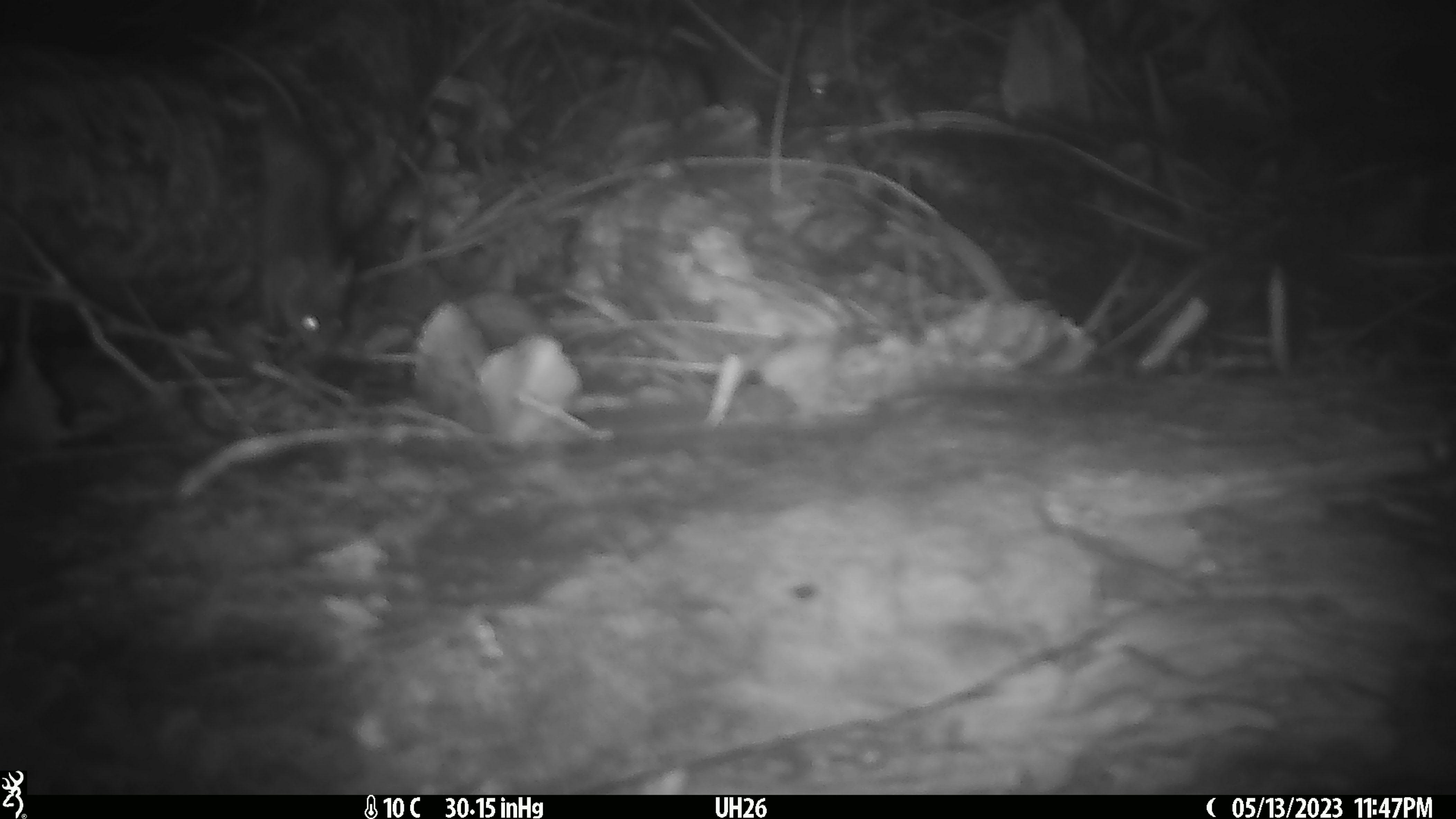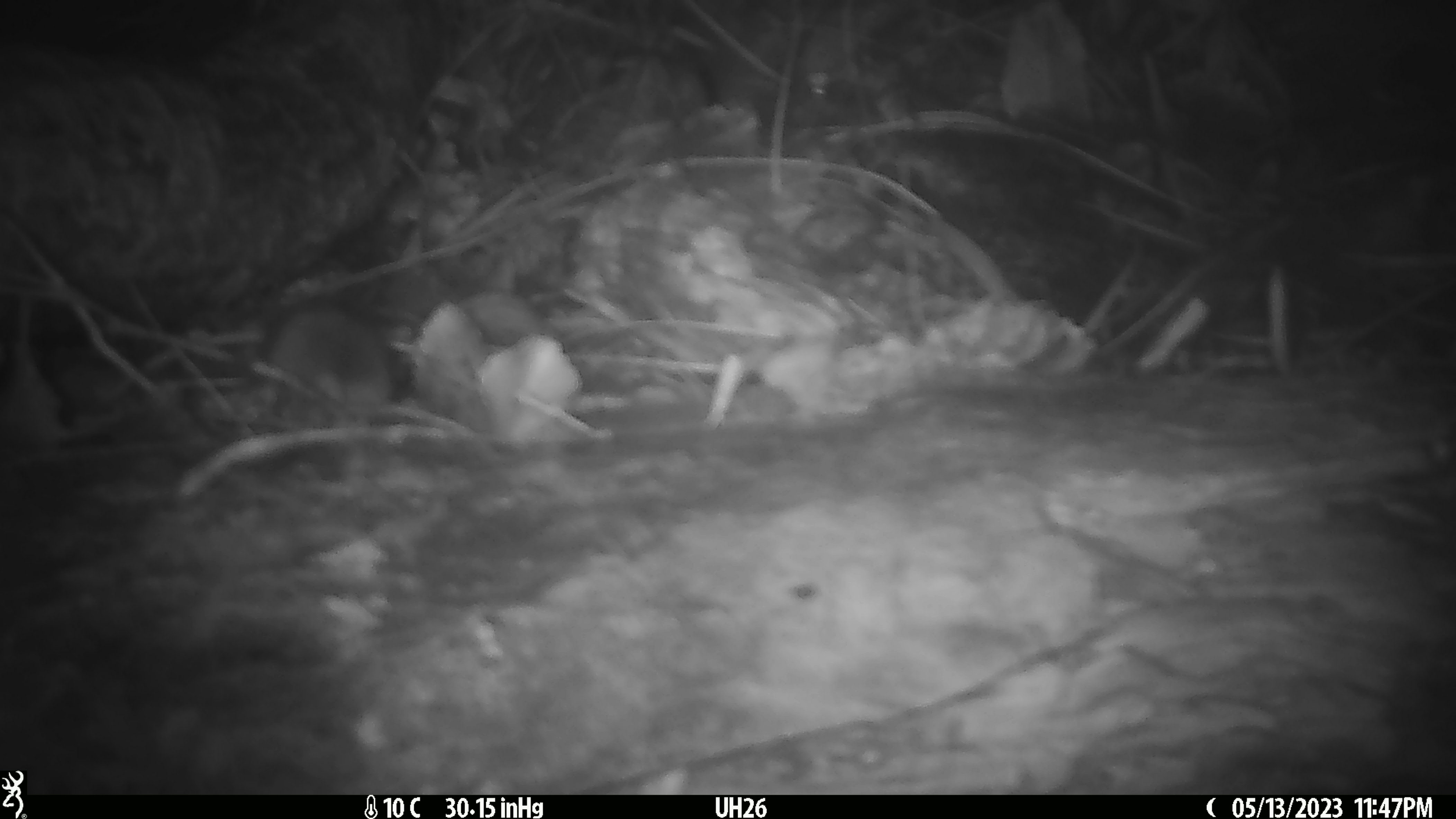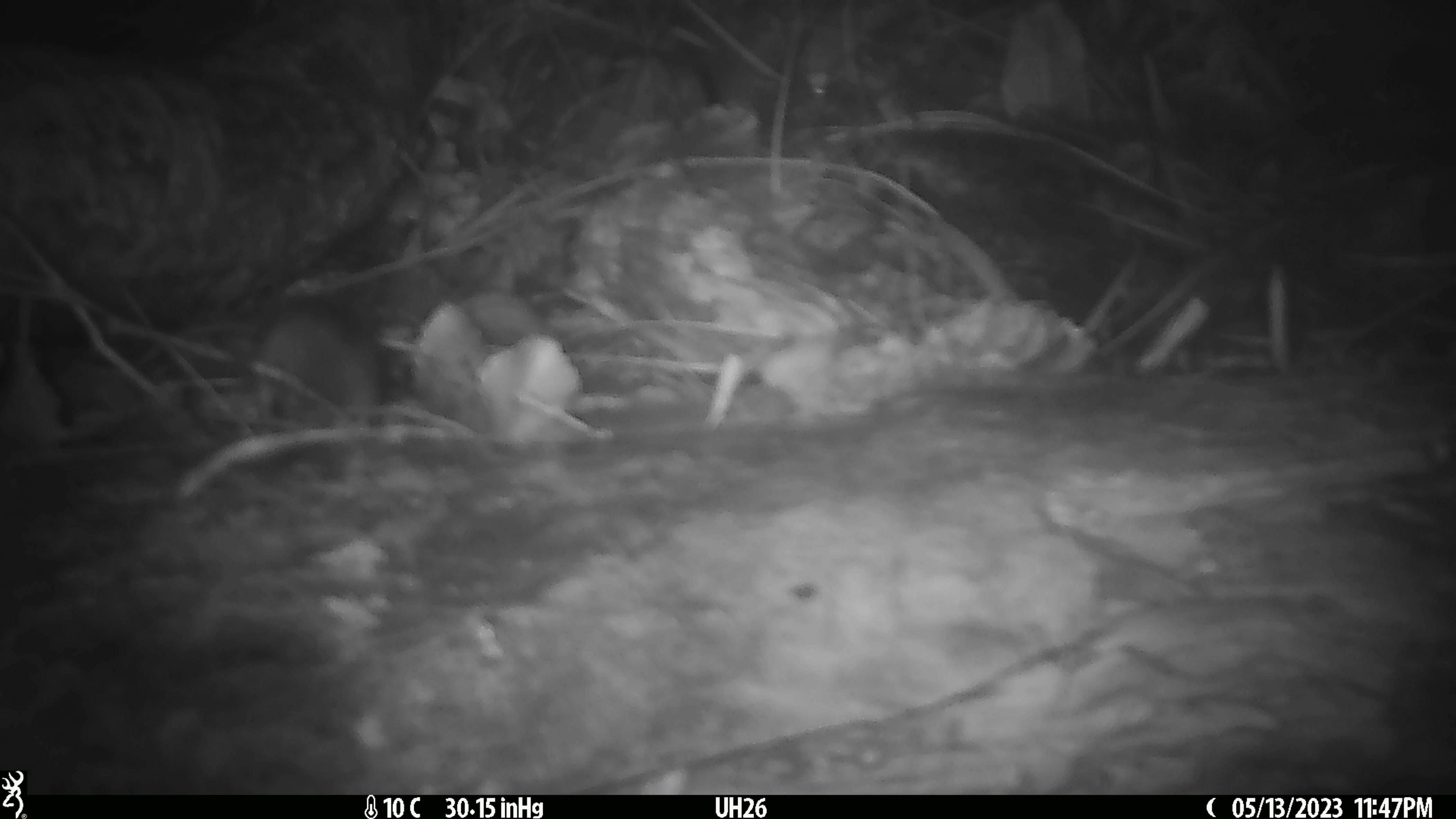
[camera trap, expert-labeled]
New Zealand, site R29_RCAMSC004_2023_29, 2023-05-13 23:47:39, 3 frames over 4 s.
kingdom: Animalia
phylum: Chordata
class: Mammalia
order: Rodentia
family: Muridae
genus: Mus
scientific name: Mus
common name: mouse